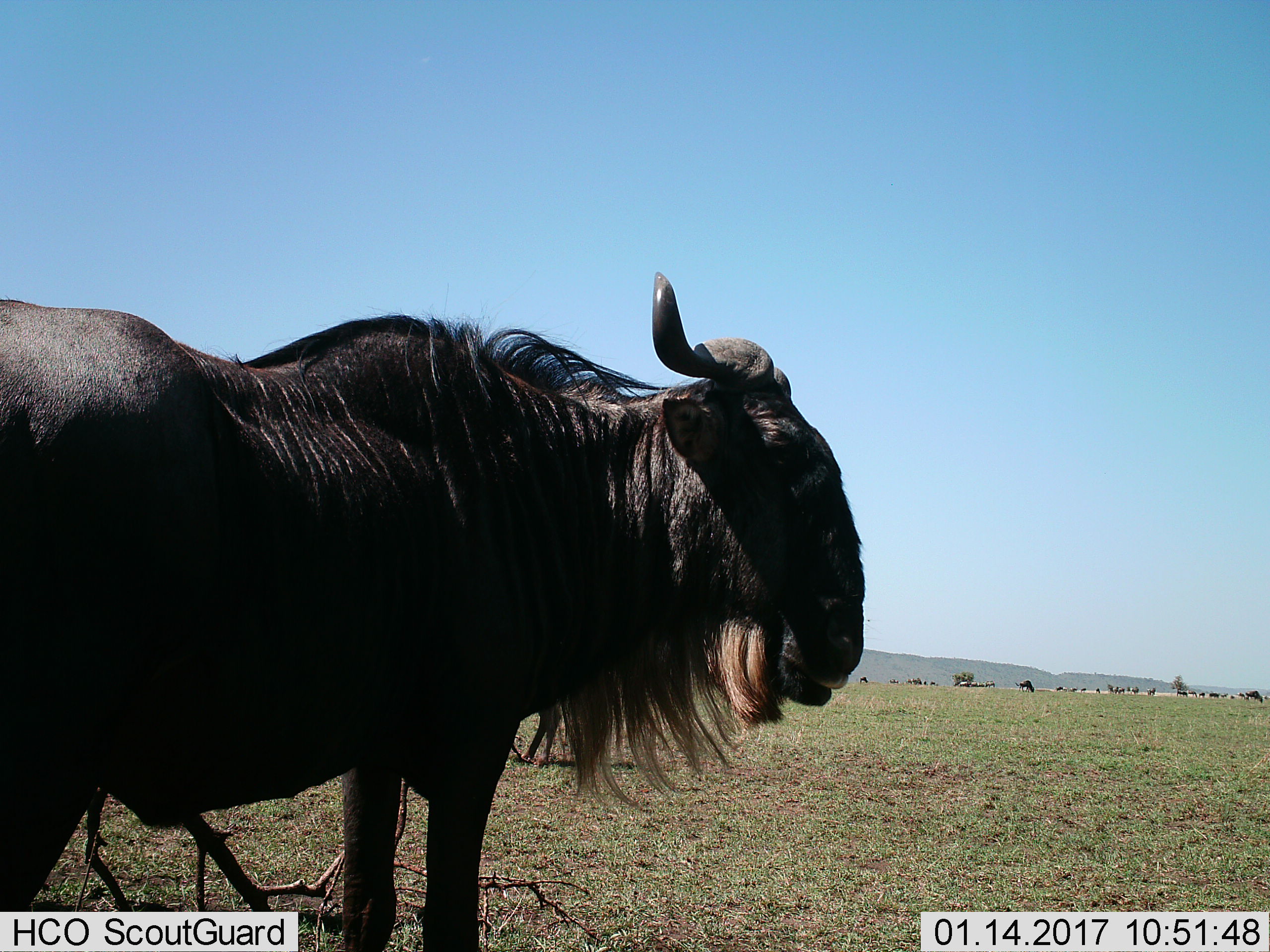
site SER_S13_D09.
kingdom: Animalia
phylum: Chordata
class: Mammalia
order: Artiodactyla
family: Bovidae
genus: Connochaetes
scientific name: Connochaetes taurinus taurinus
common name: blue wildebeest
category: wildebeestblue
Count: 1.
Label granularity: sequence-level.